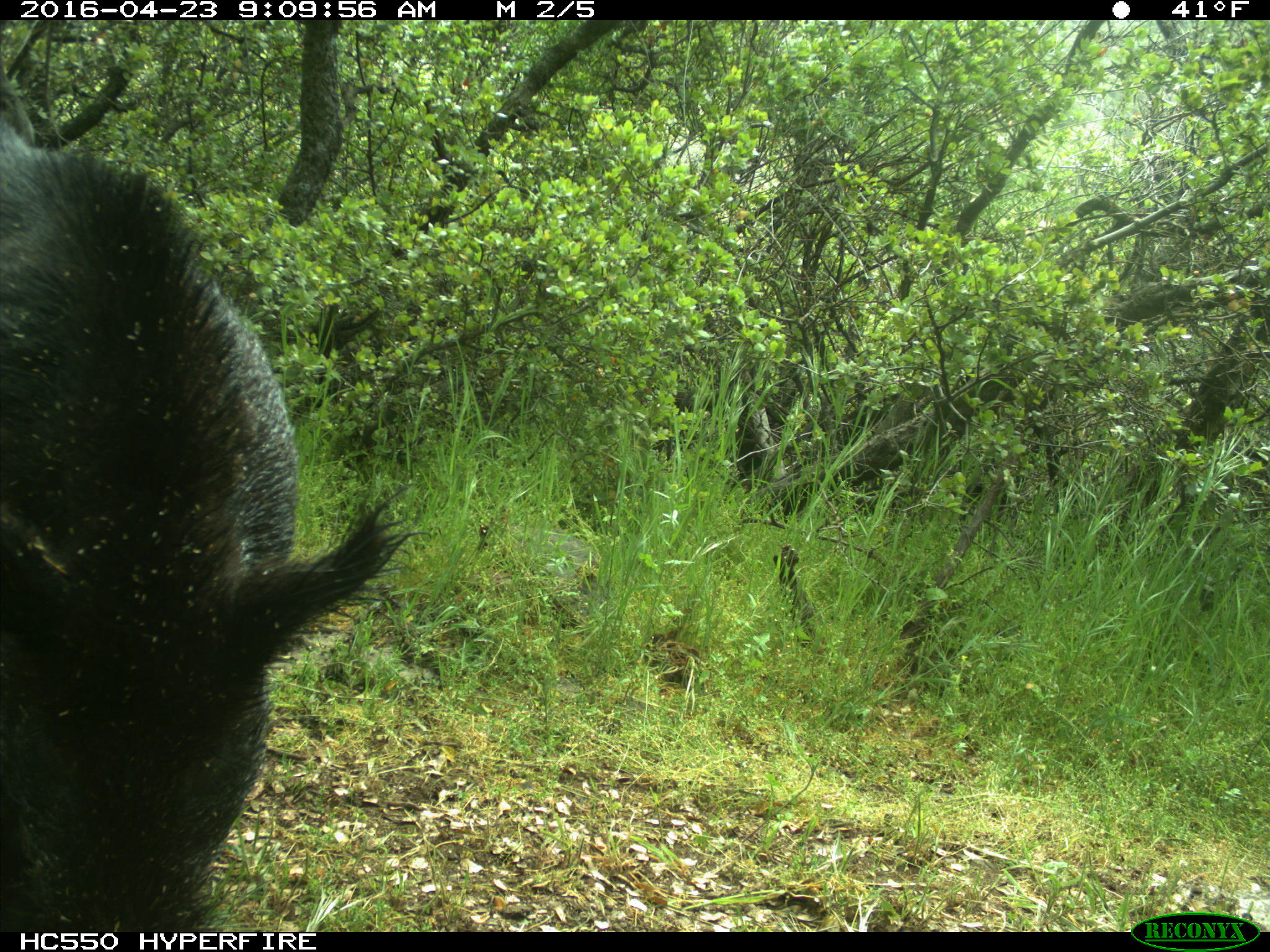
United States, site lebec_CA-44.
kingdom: Animalia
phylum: Chordata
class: Mammalia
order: Artiodactyla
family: Suidae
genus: Sus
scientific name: Sus scrofa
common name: wild boar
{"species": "Sus scrofa (wild boar)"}